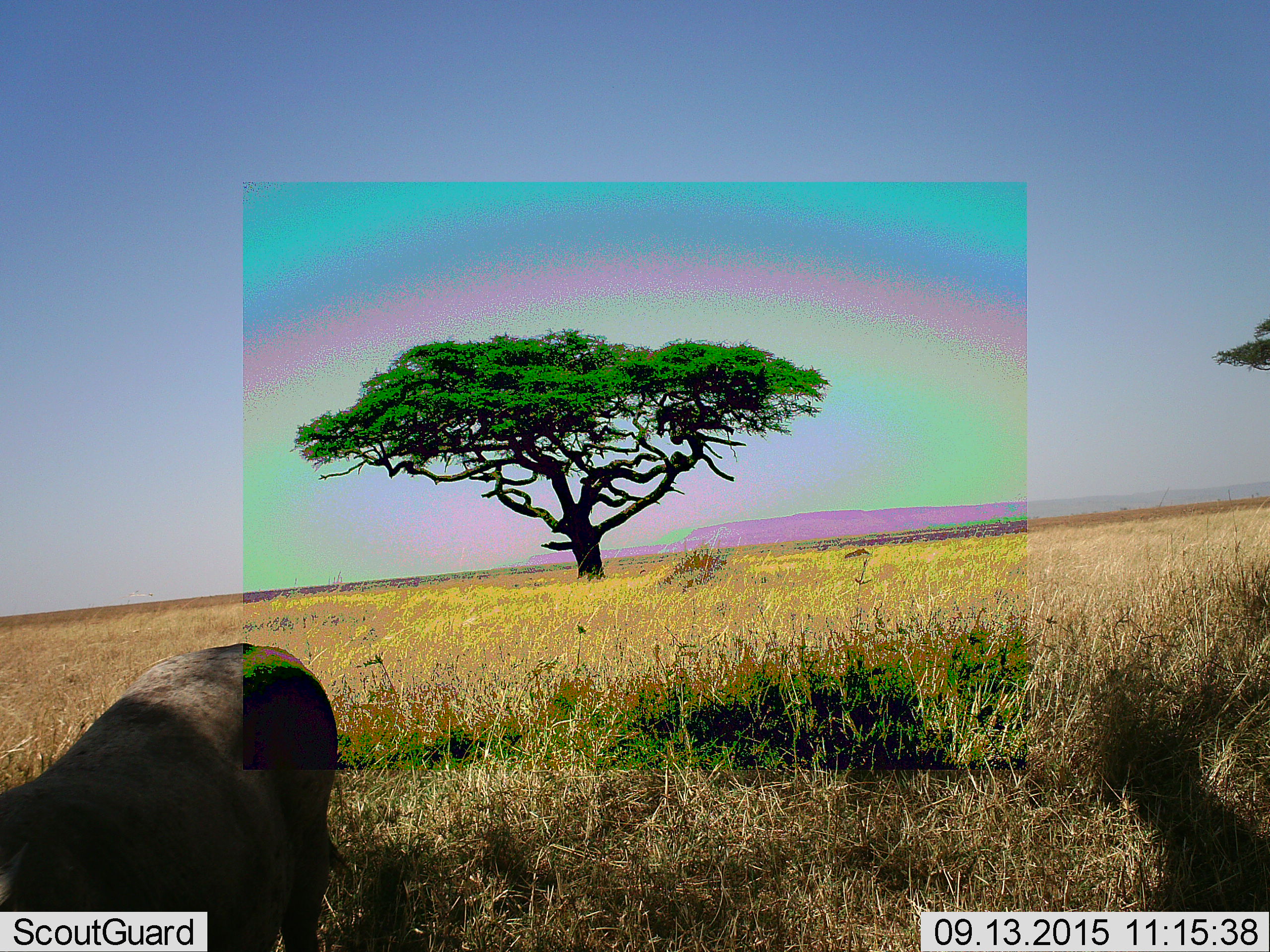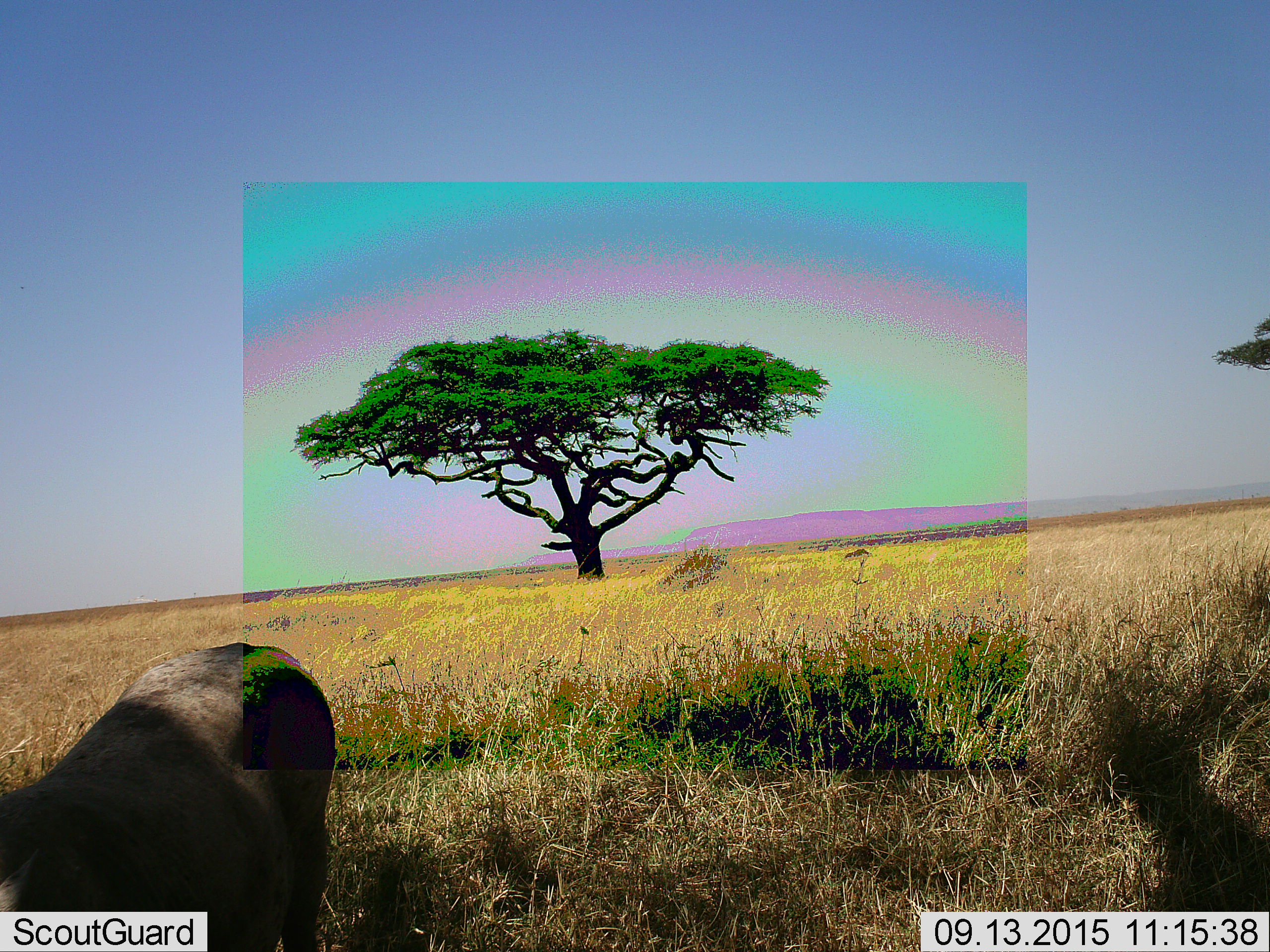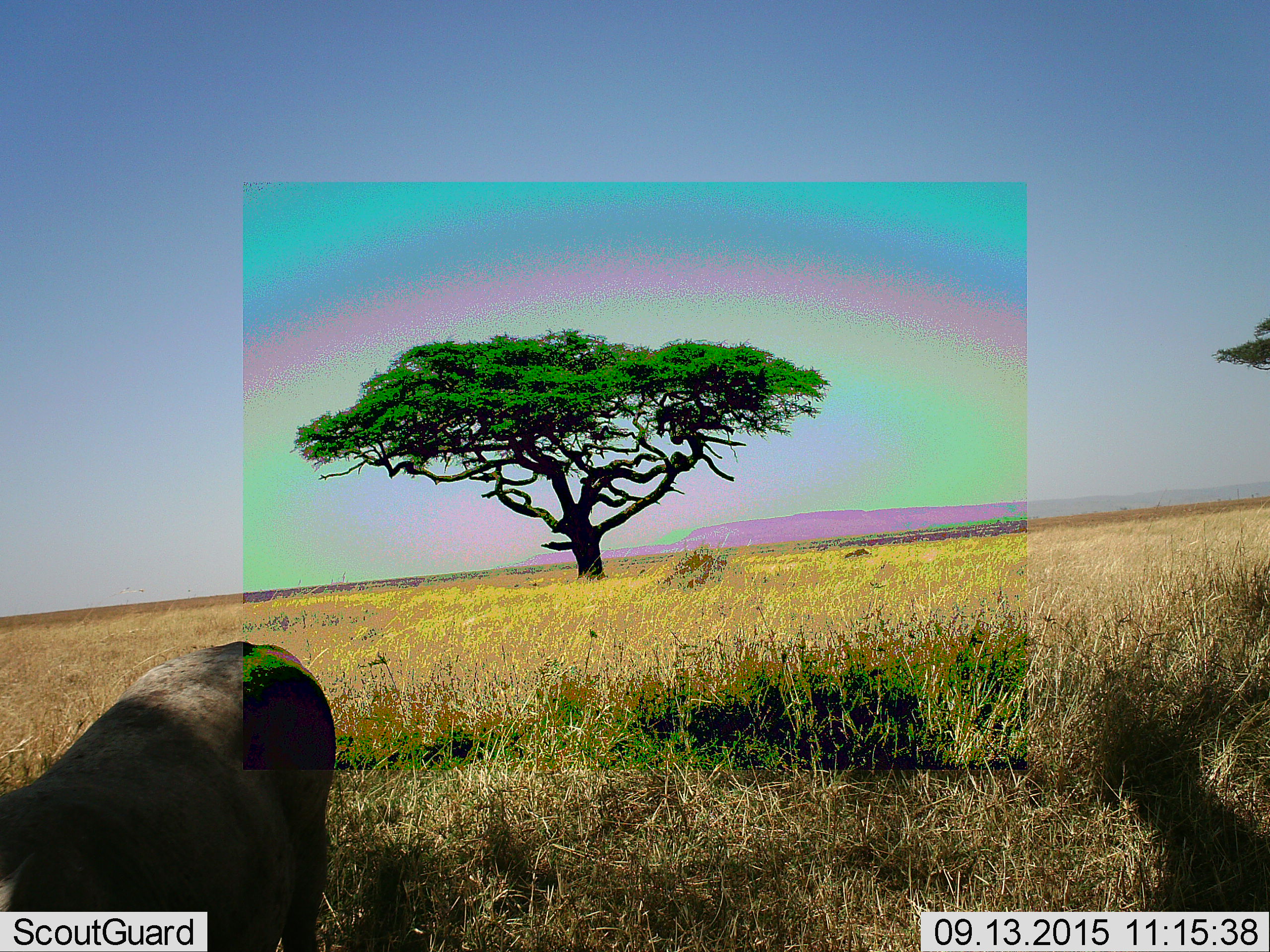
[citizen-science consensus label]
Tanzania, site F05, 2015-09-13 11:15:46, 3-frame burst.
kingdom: Animalia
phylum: Chordata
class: Mammalia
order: Artiodactyla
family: Suidae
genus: Phacochoerus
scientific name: Phacochoerus africanus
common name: warthog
Warthog (Phacochoerus africanus), count 1. Behavior (volunteer vote fractions): standing 100%, resting 0%, moving 20%, interacting 0%. Young present (vote fraction): 0%. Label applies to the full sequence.